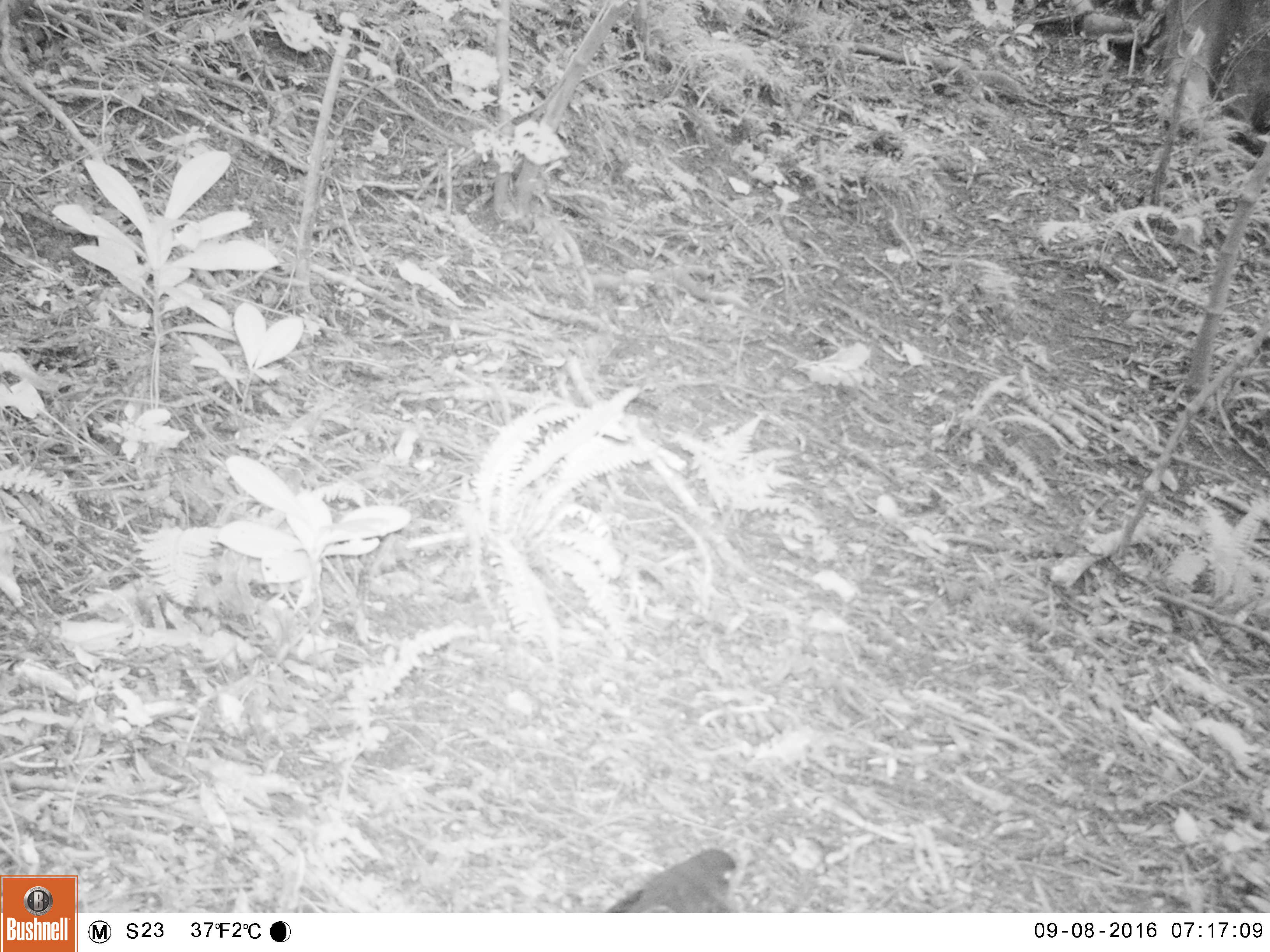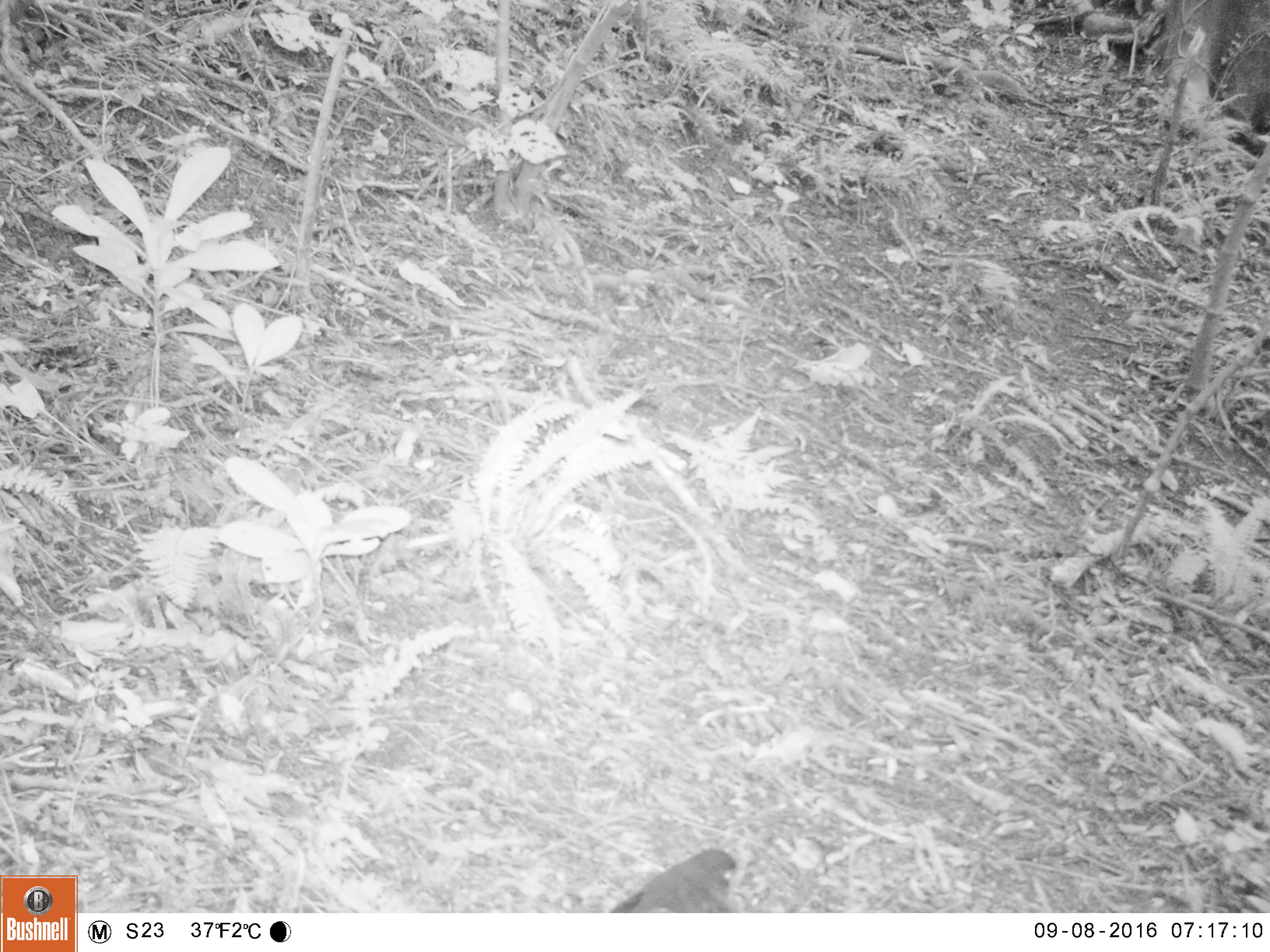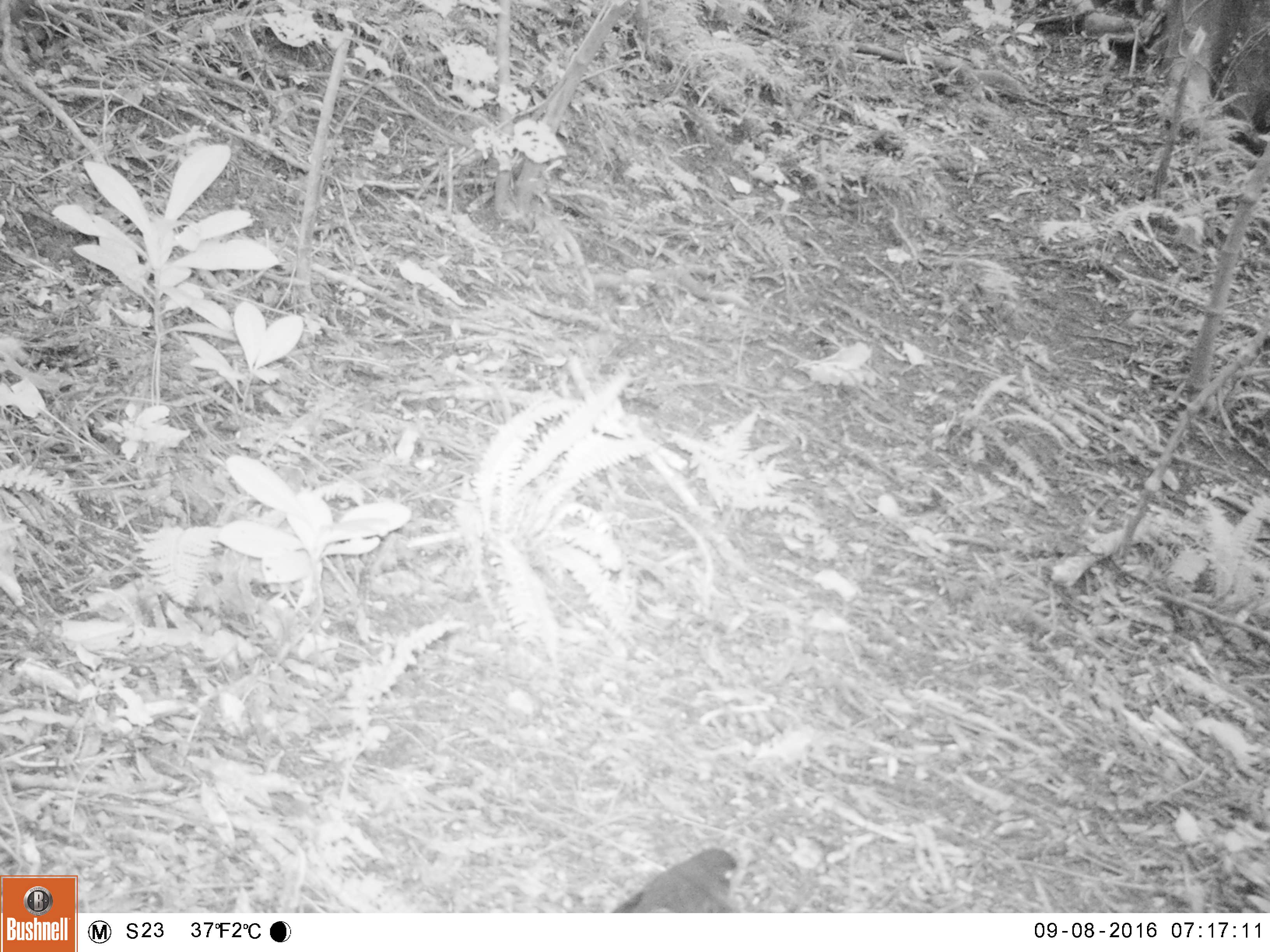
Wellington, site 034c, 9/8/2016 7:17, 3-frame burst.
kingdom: Animalia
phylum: Chordata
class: Aves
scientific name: Aves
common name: bird